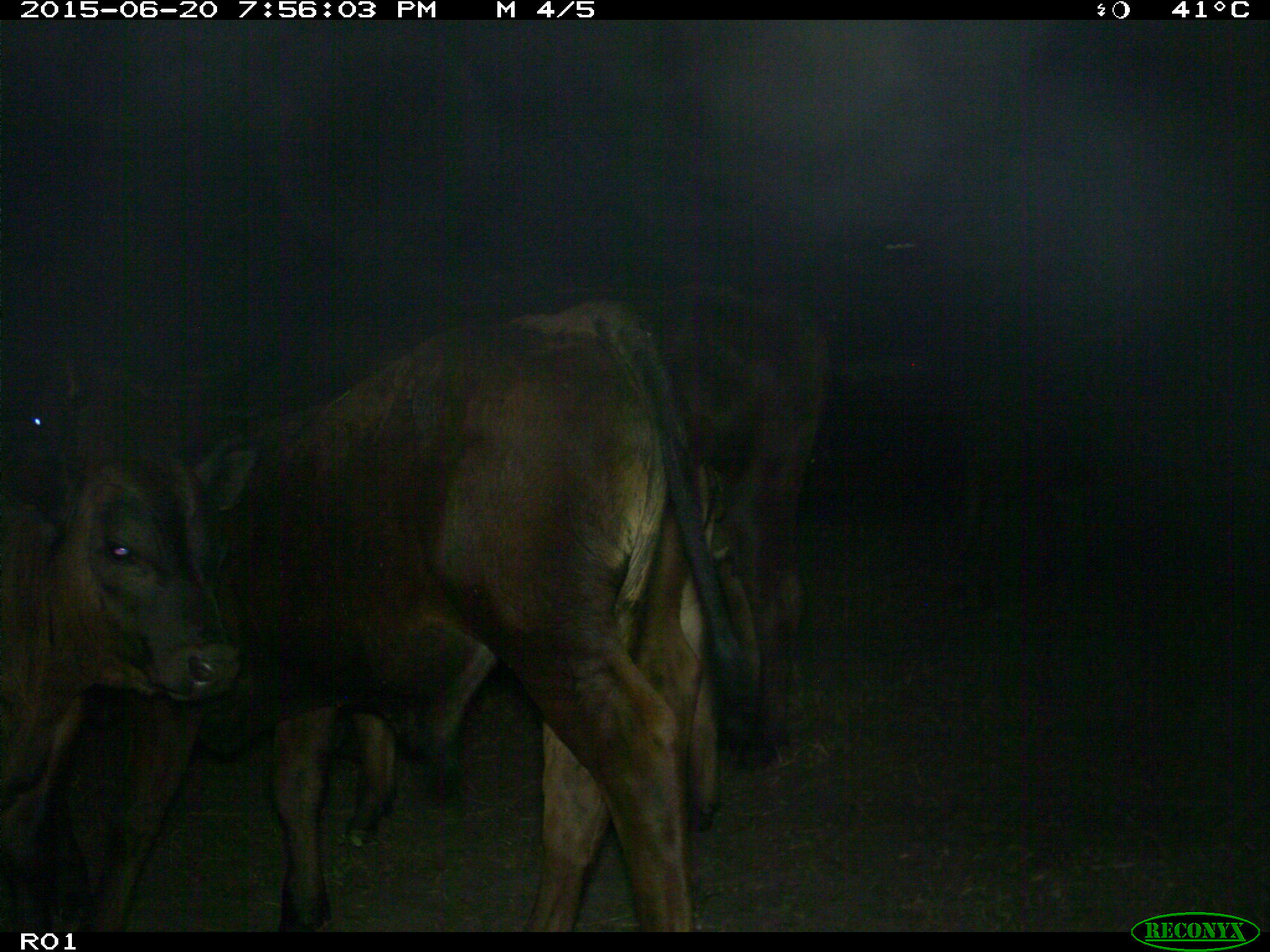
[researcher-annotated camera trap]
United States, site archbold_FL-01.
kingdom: Animalia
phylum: Chordata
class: Mammalia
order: Artiodactyla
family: Bovidae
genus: Bos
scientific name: Bos taurus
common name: domestic cow